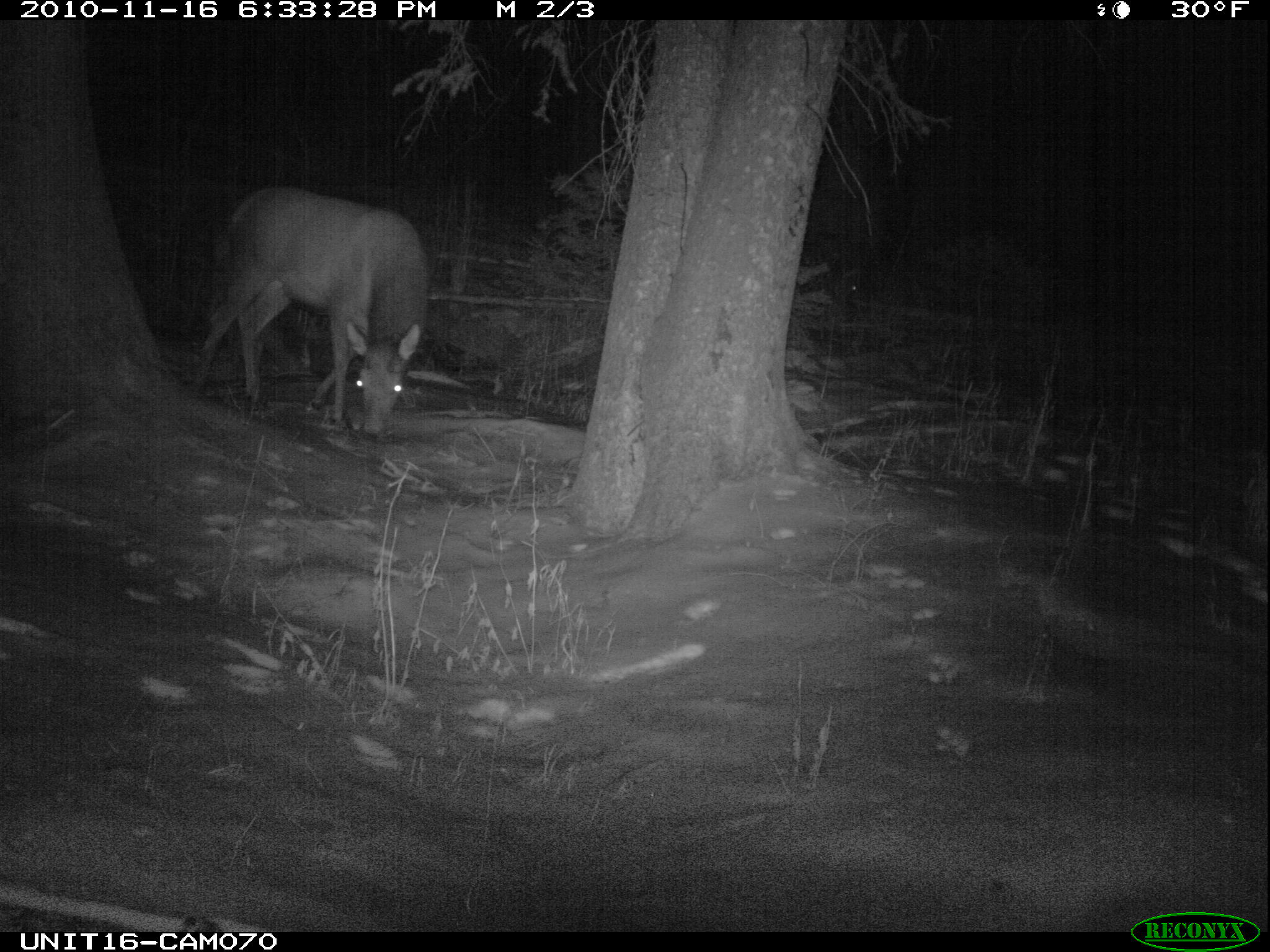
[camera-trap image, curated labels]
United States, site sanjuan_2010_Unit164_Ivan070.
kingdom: Animalia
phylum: Chordata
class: Mammalia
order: Artiodactyla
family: Cervidae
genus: Cervus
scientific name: Cervus elaphus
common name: red deer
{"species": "Cervus elaphus (red deer)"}